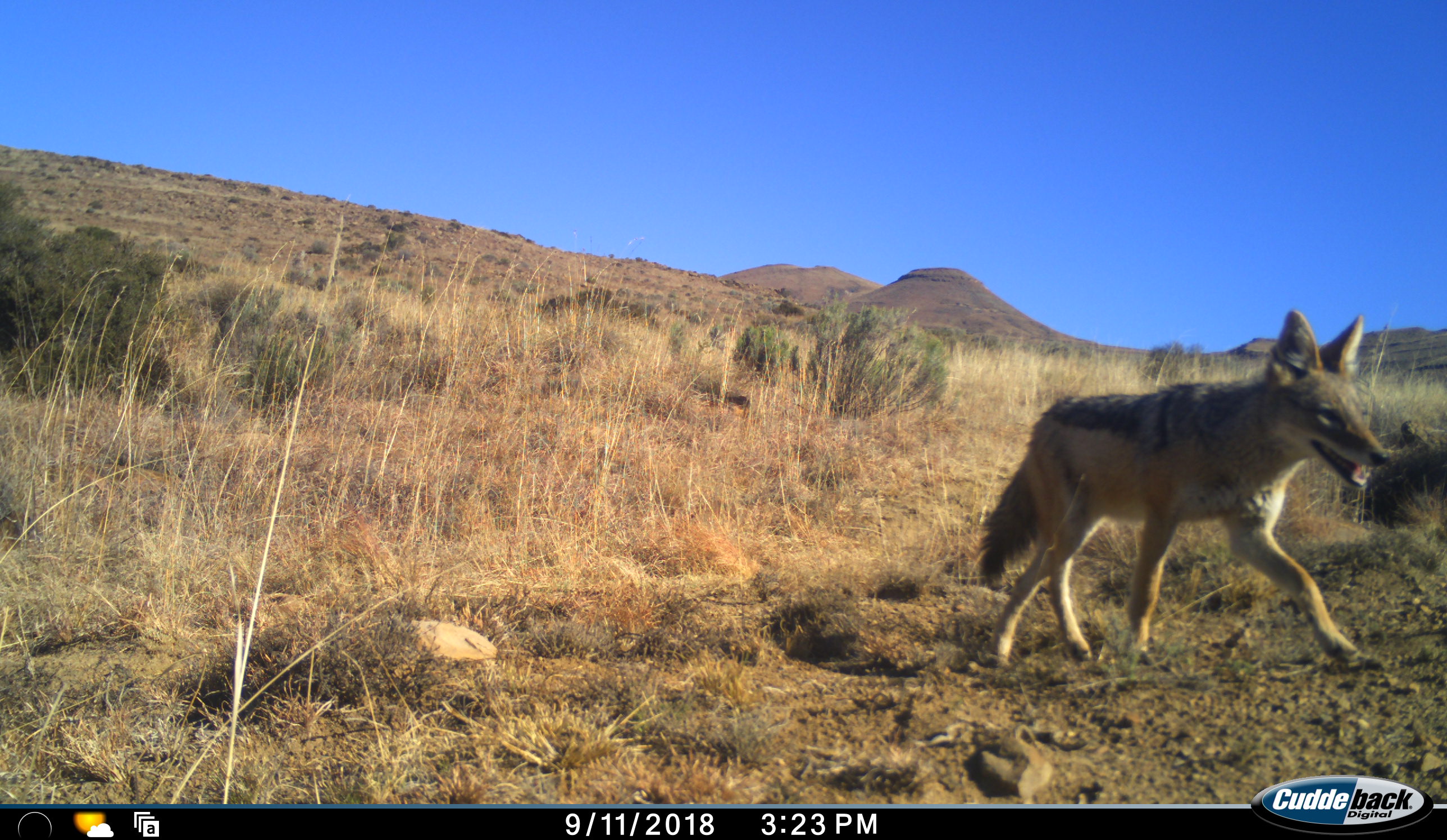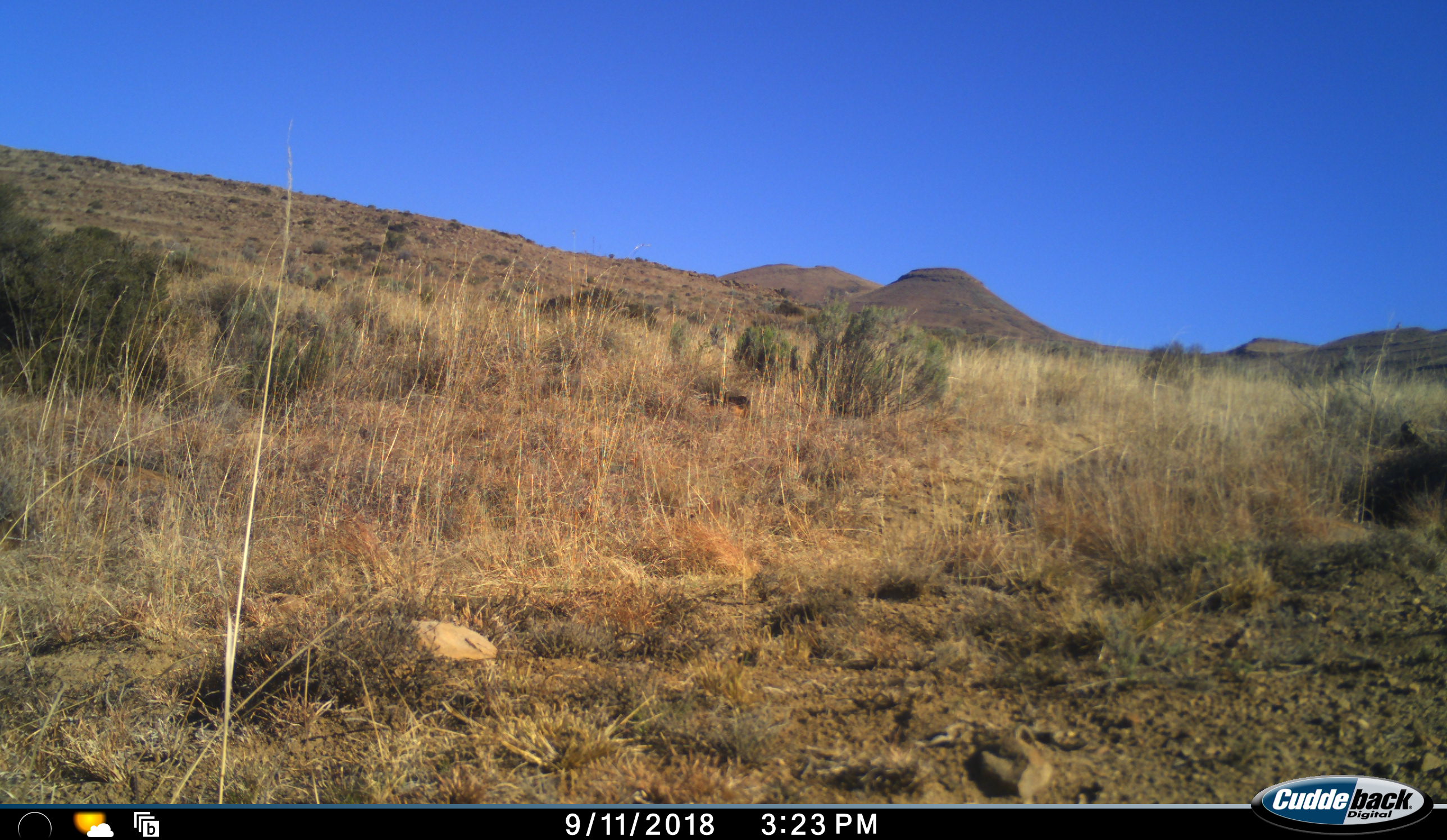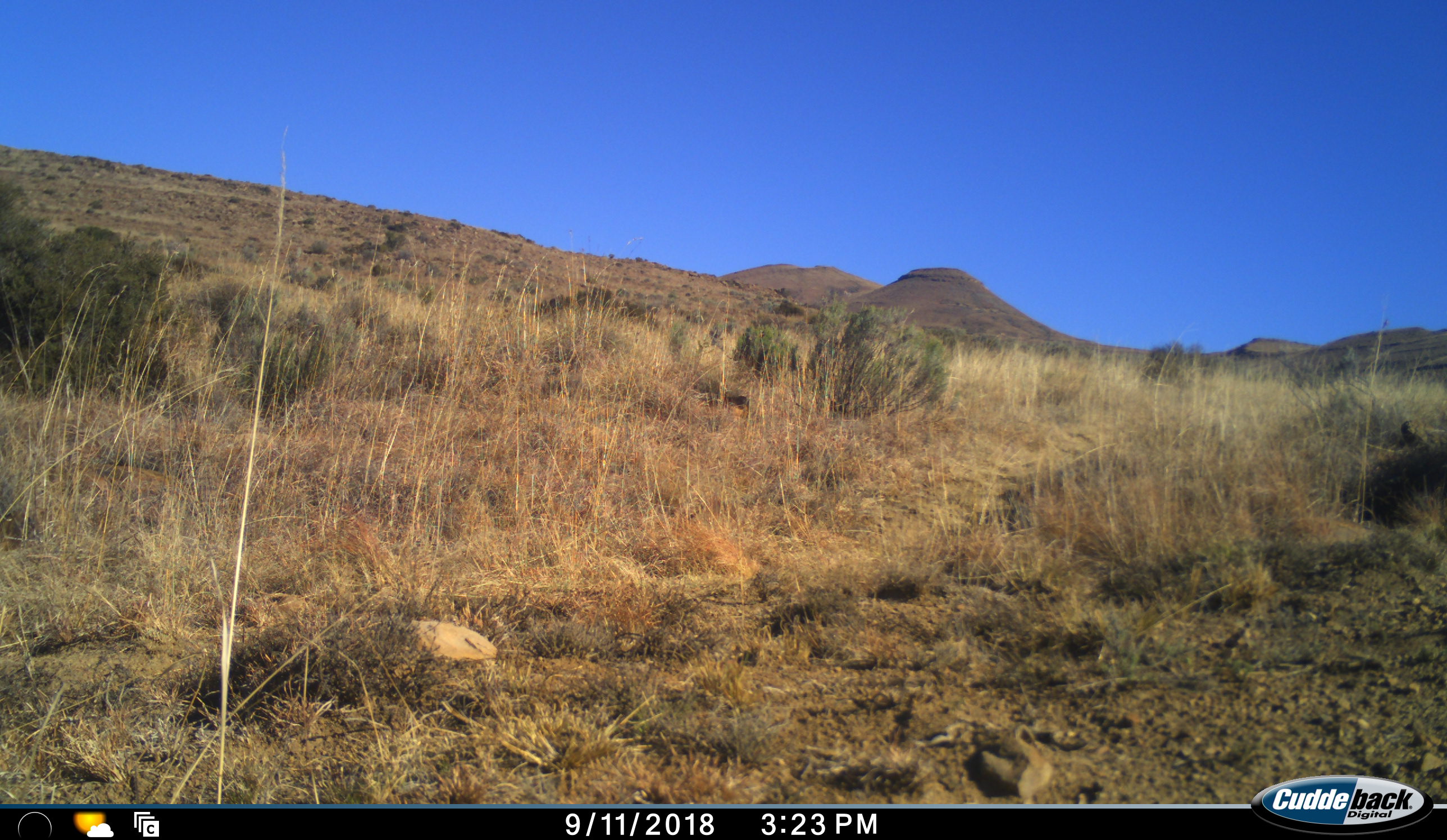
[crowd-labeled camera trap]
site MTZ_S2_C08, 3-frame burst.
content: unidentified animal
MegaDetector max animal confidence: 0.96